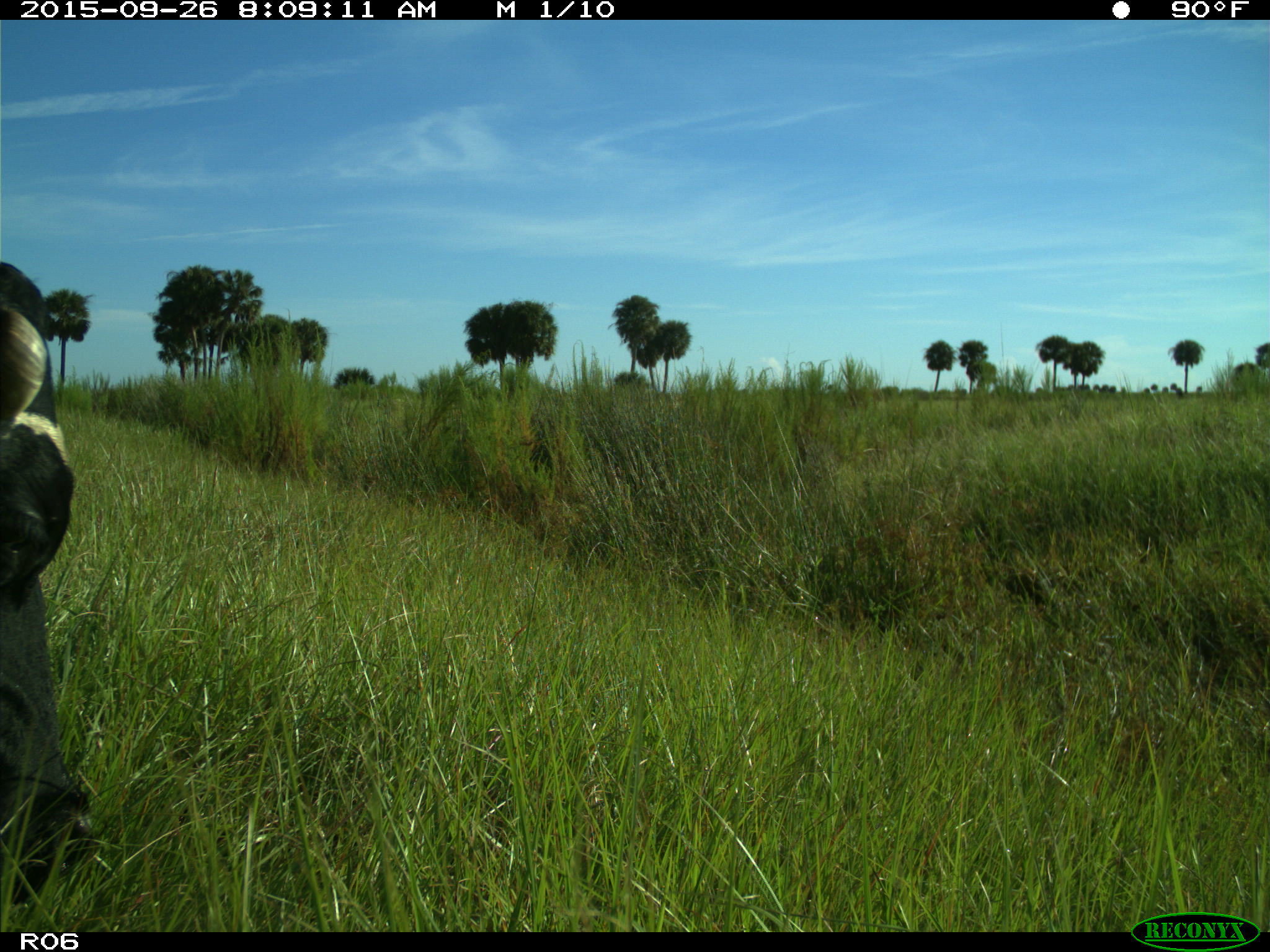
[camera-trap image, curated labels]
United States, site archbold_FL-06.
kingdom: Animalia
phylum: Chordata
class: Mammalia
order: Artiodactyla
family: Bovidae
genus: Bos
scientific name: Bos taurus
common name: domestic cow